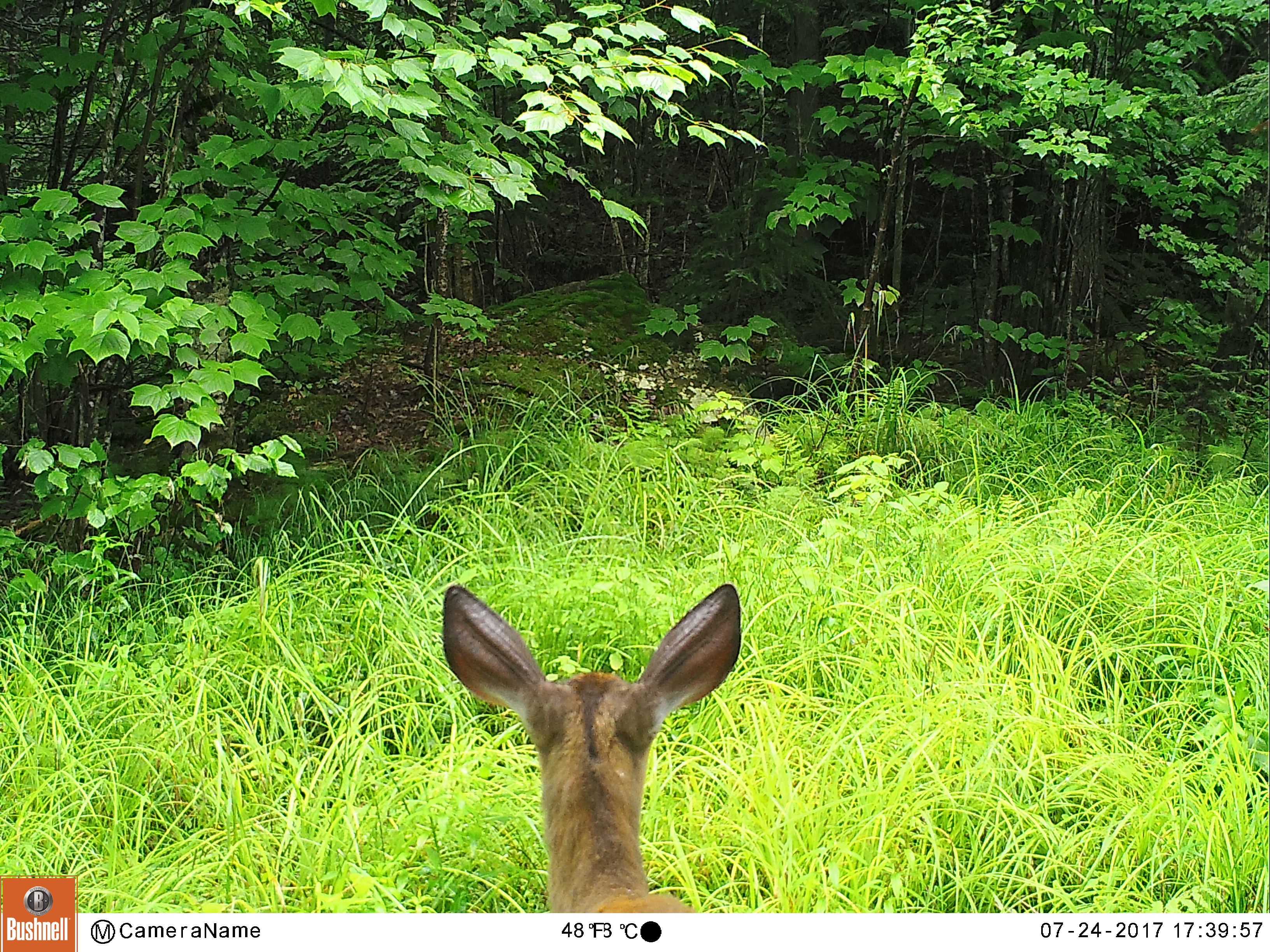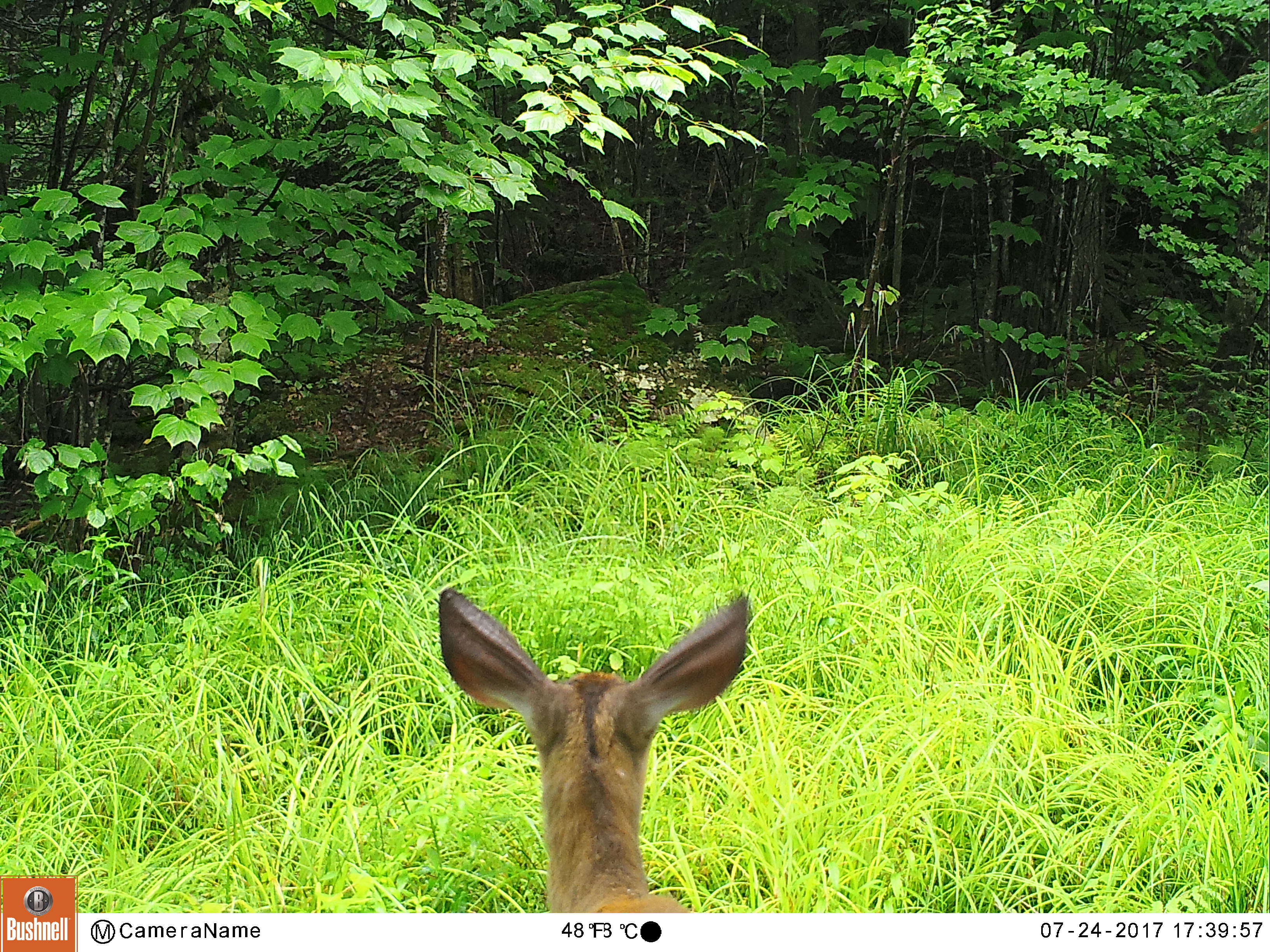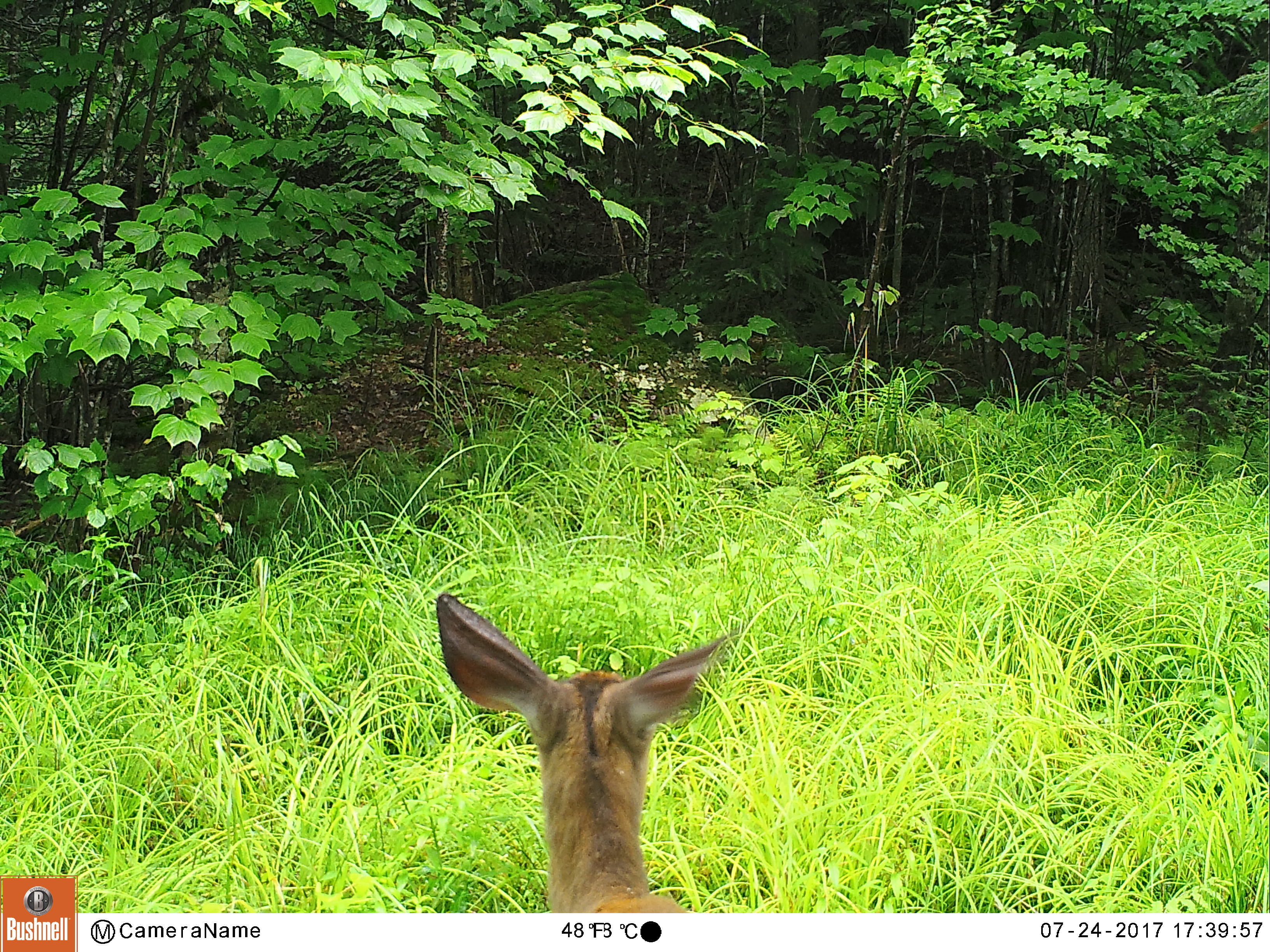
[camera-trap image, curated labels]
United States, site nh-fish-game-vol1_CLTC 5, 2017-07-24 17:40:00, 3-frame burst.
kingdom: Animalia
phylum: Chordata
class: Mammalia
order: Artiodactyla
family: Cervidae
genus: Odocoileus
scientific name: Odocoileus virginianus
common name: white-tailed deer